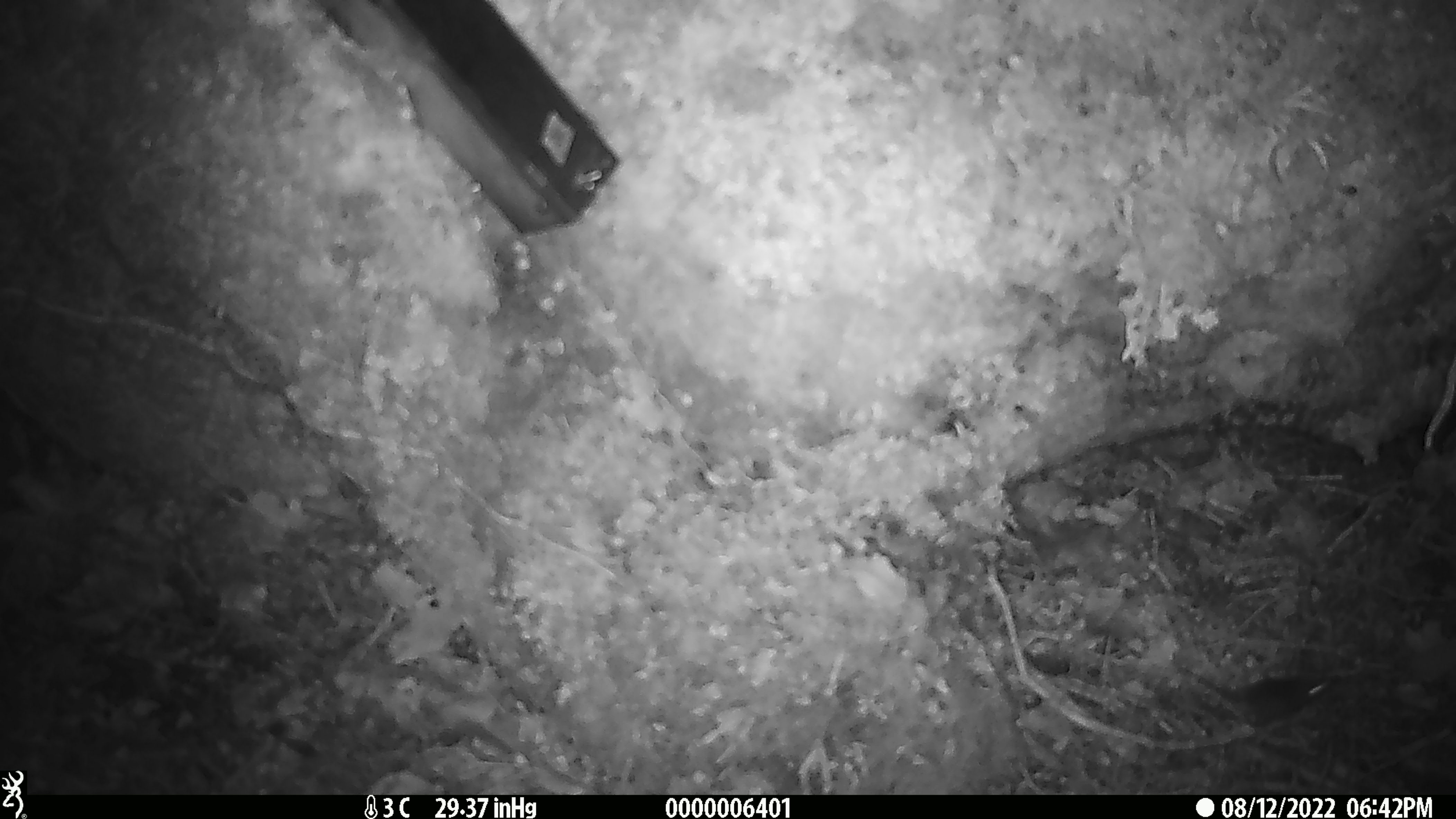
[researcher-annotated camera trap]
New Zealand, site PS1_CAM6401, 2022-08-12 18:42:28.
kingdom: Animalia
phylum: Chordata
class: Mammalia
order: Rodentia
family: Muridae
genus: Mus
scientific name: Mus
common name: mouse